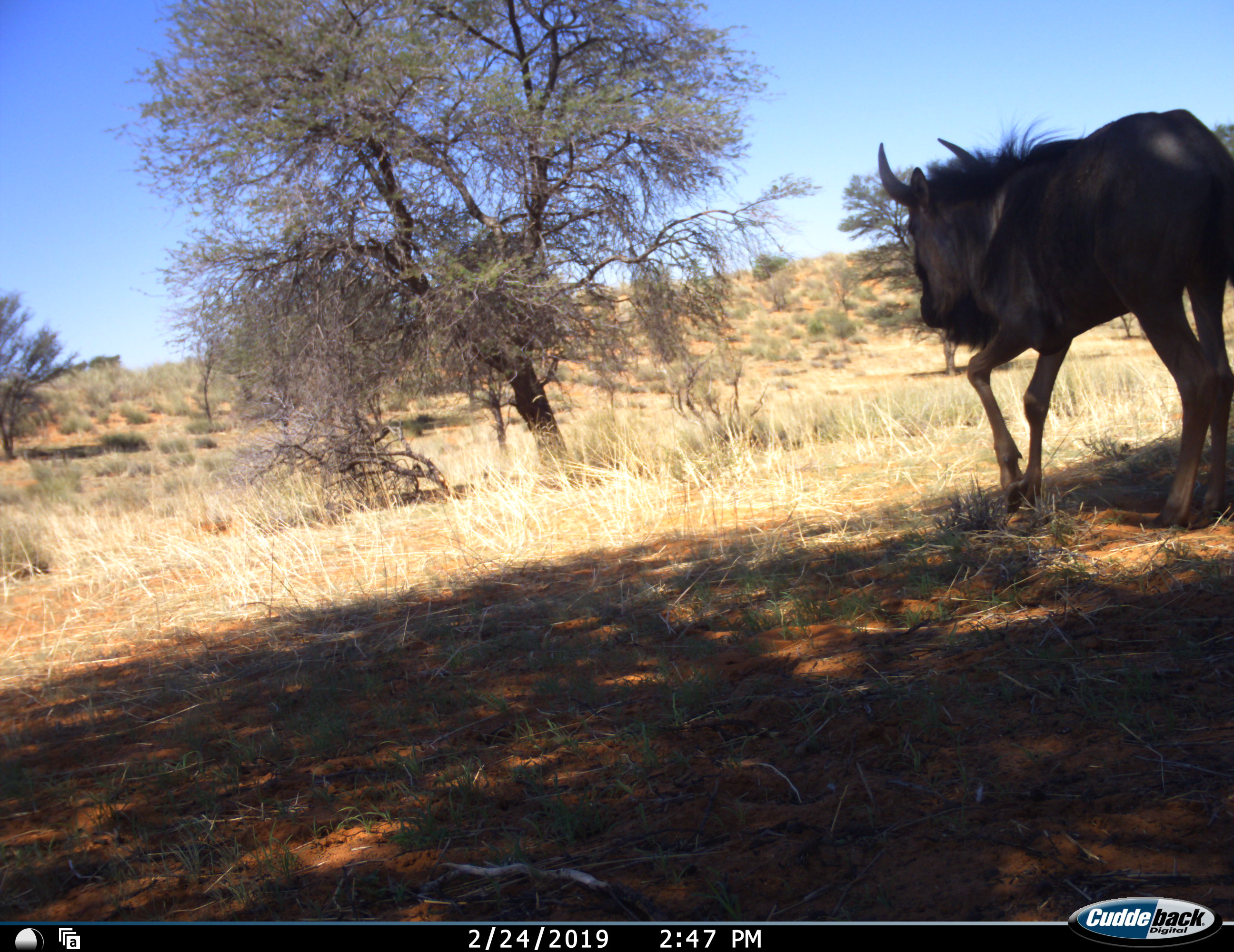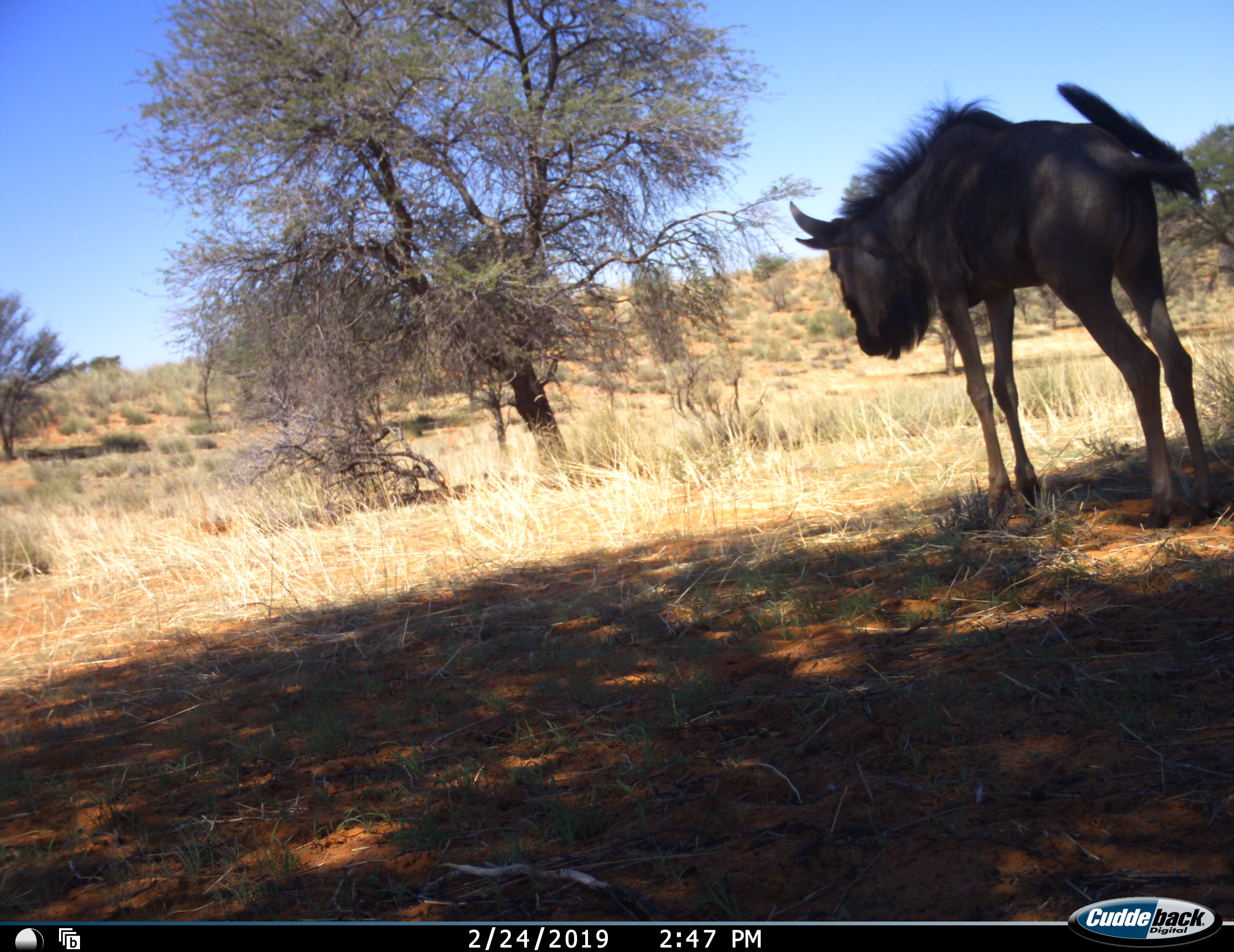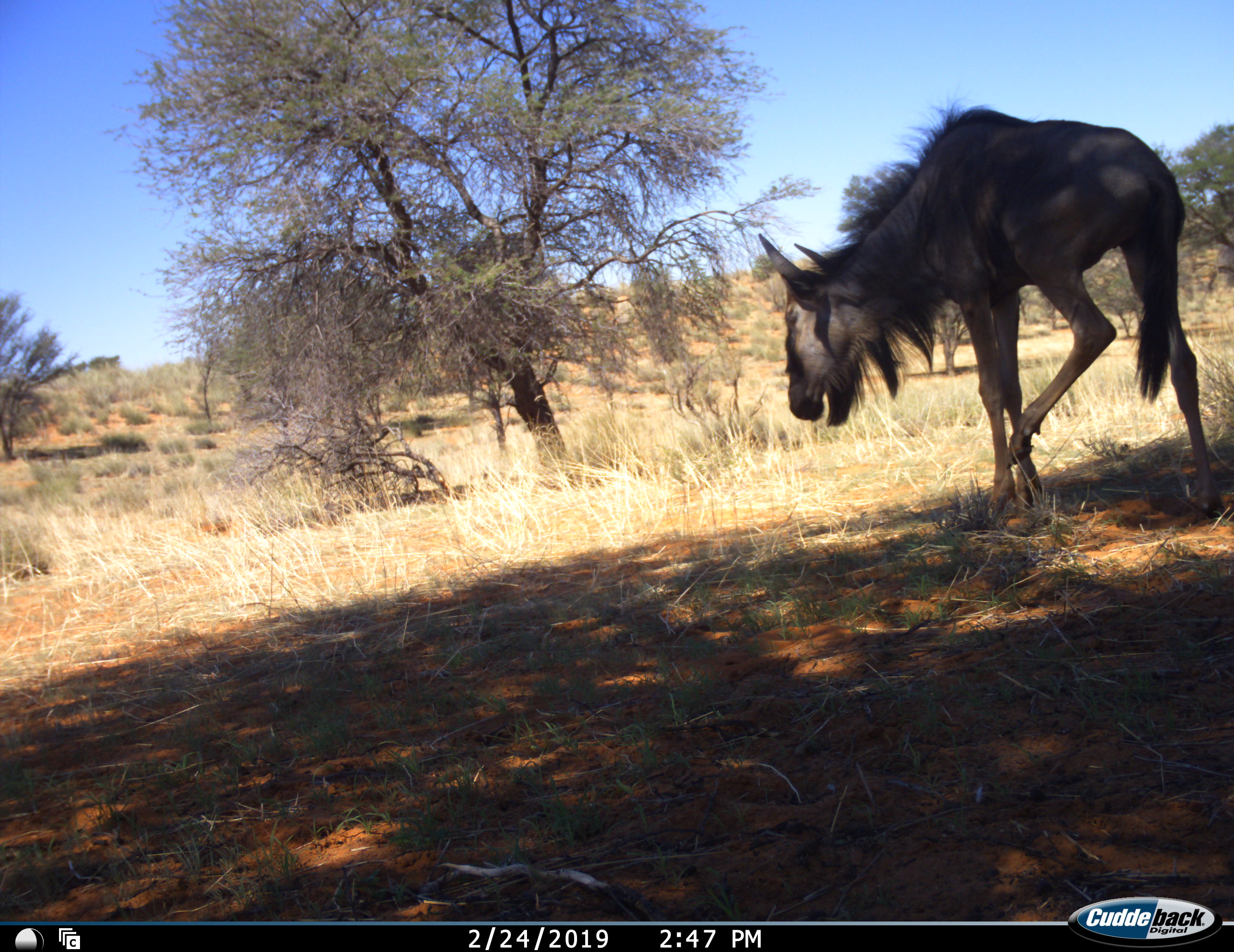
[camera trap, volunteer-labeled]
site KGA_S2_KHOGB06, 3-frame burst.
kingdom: Animalia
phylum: Chordata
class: Mammalia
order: Artiodactyla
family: Bovidae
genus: Connochaetes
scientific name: Connochaetes taurinus taurinus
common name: blue wildebeest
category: wildebeestblue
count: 1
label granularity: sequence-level